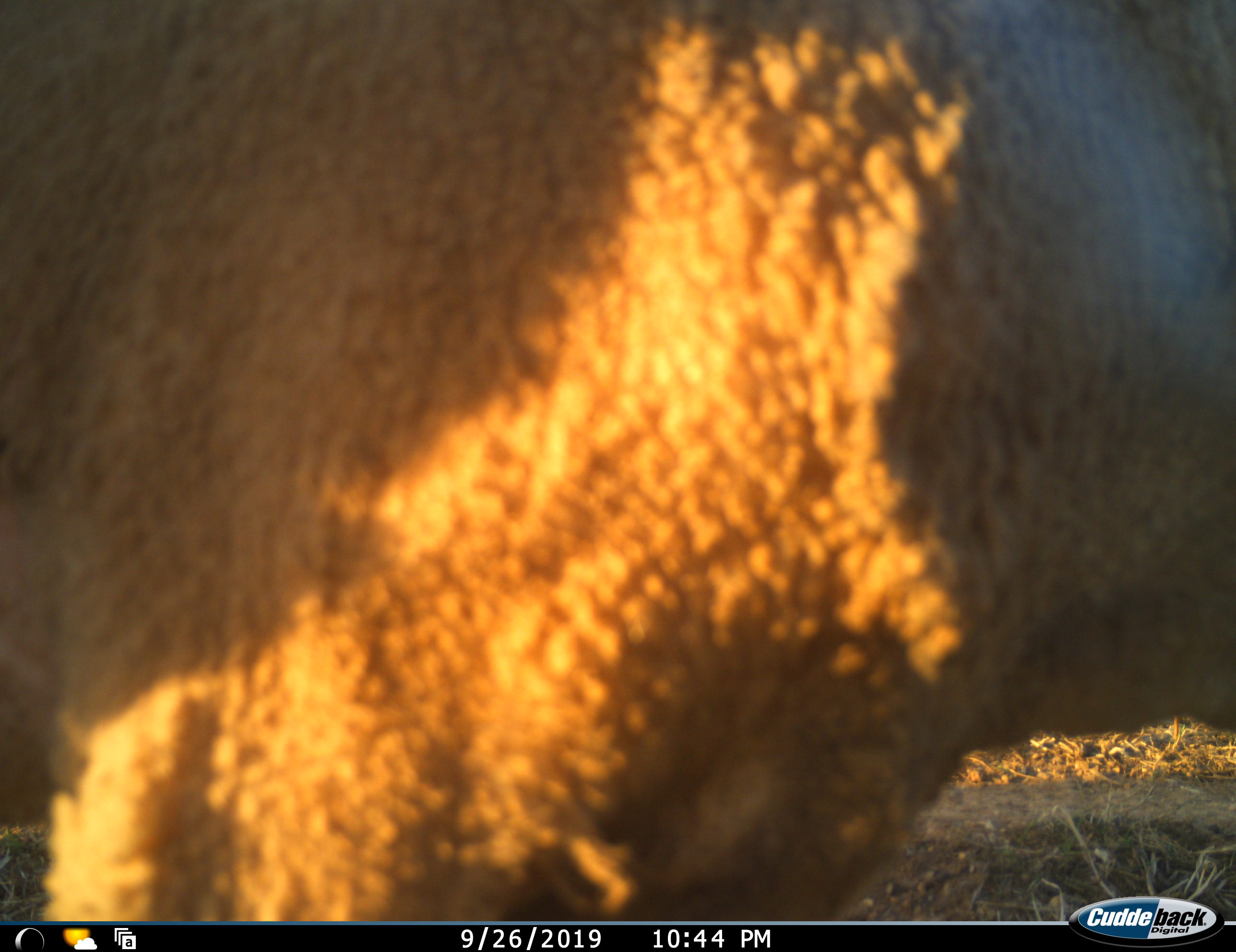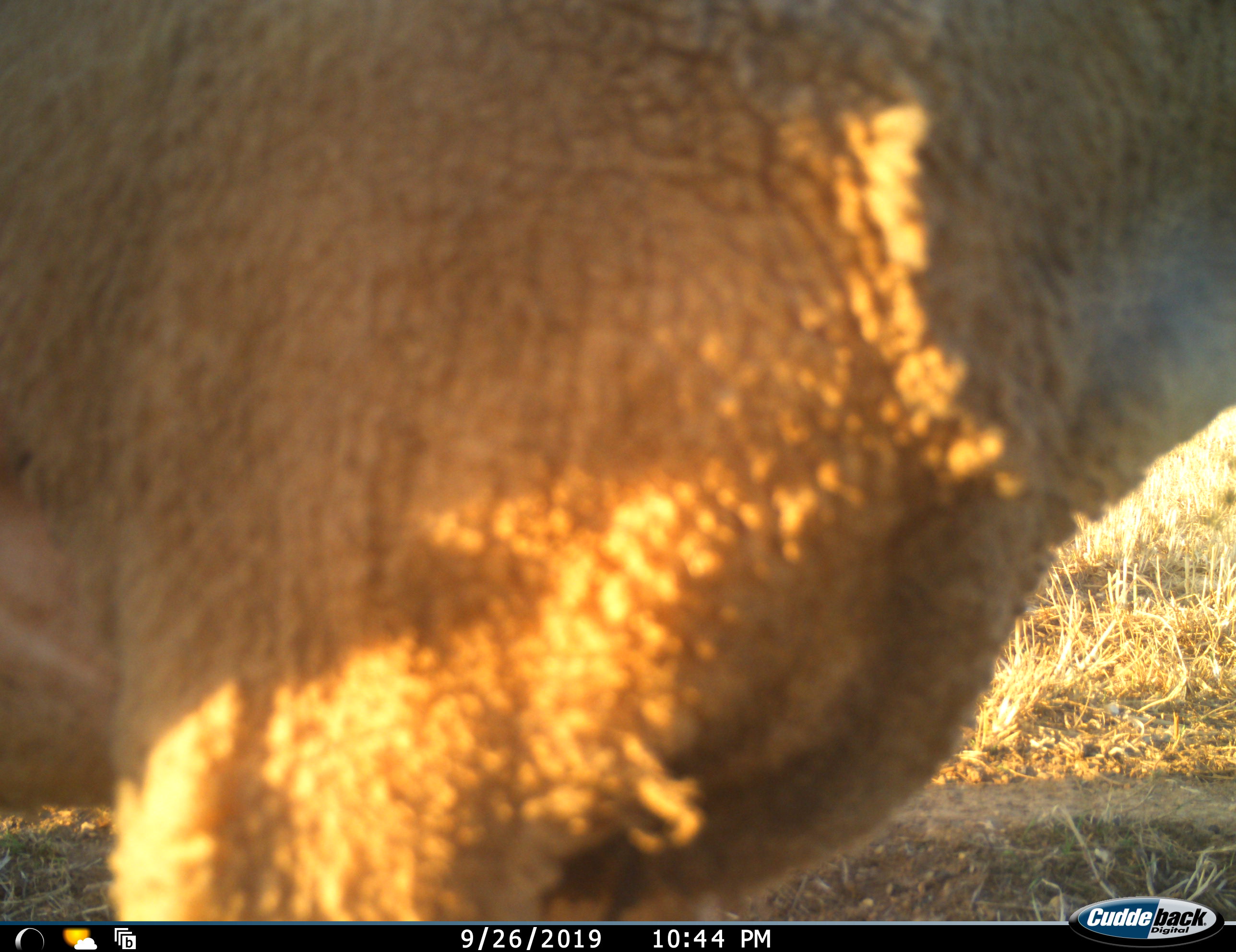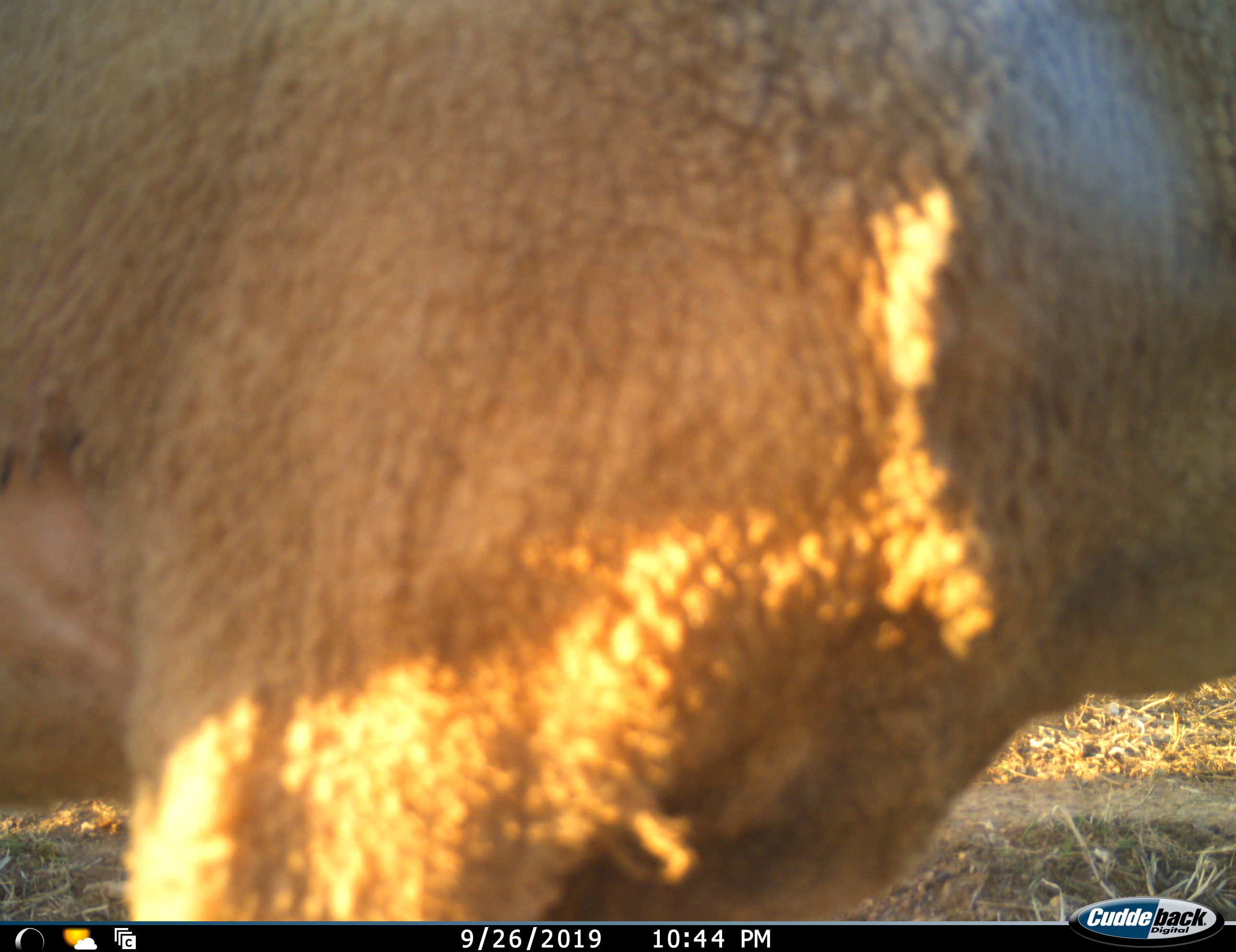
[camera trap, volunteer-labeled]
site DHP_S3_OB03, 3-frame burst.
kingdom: Animalia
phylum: Chordata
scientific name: Vertebrata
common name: domestic animal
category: domesticanimal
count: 1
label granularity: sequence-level